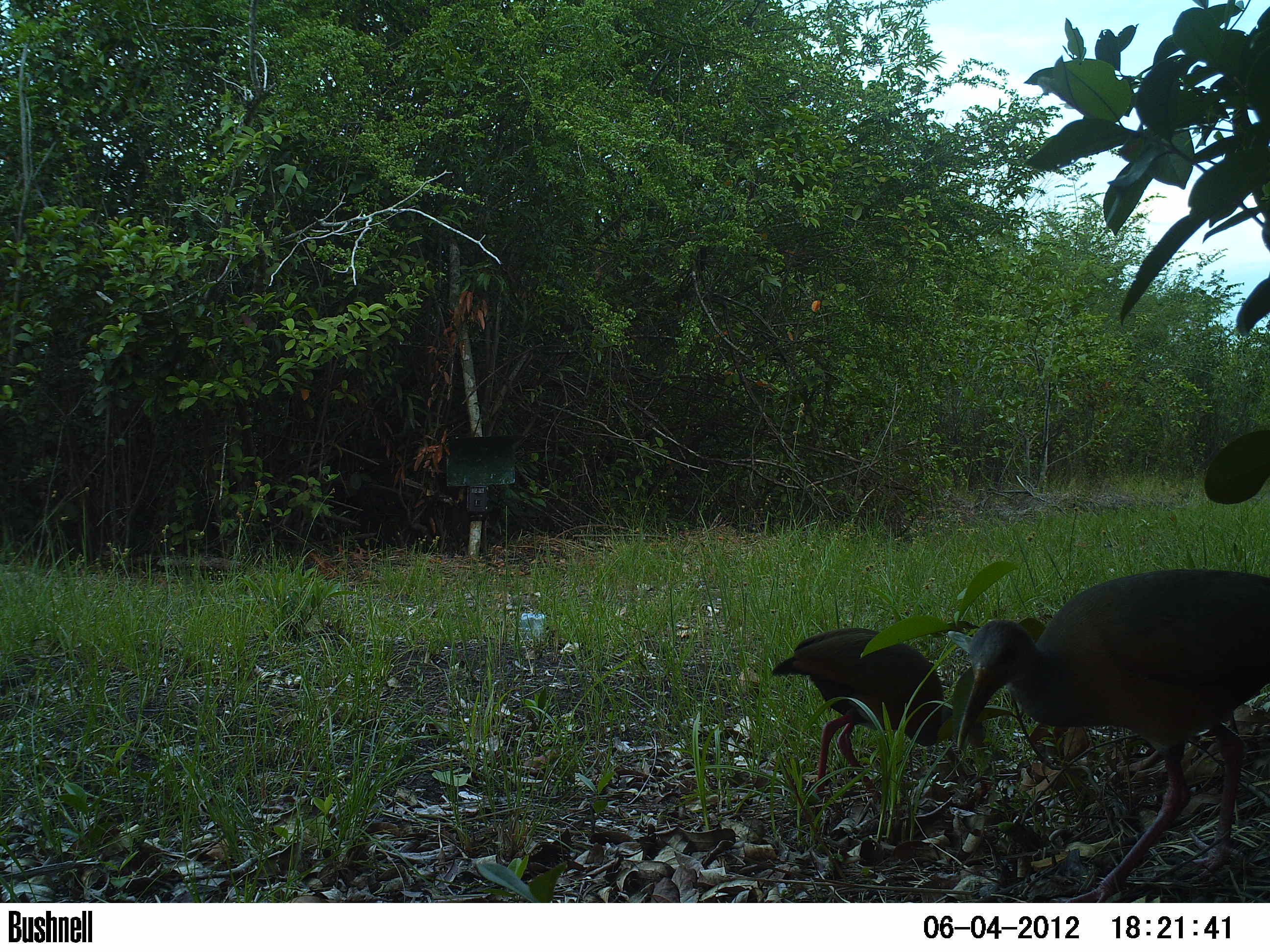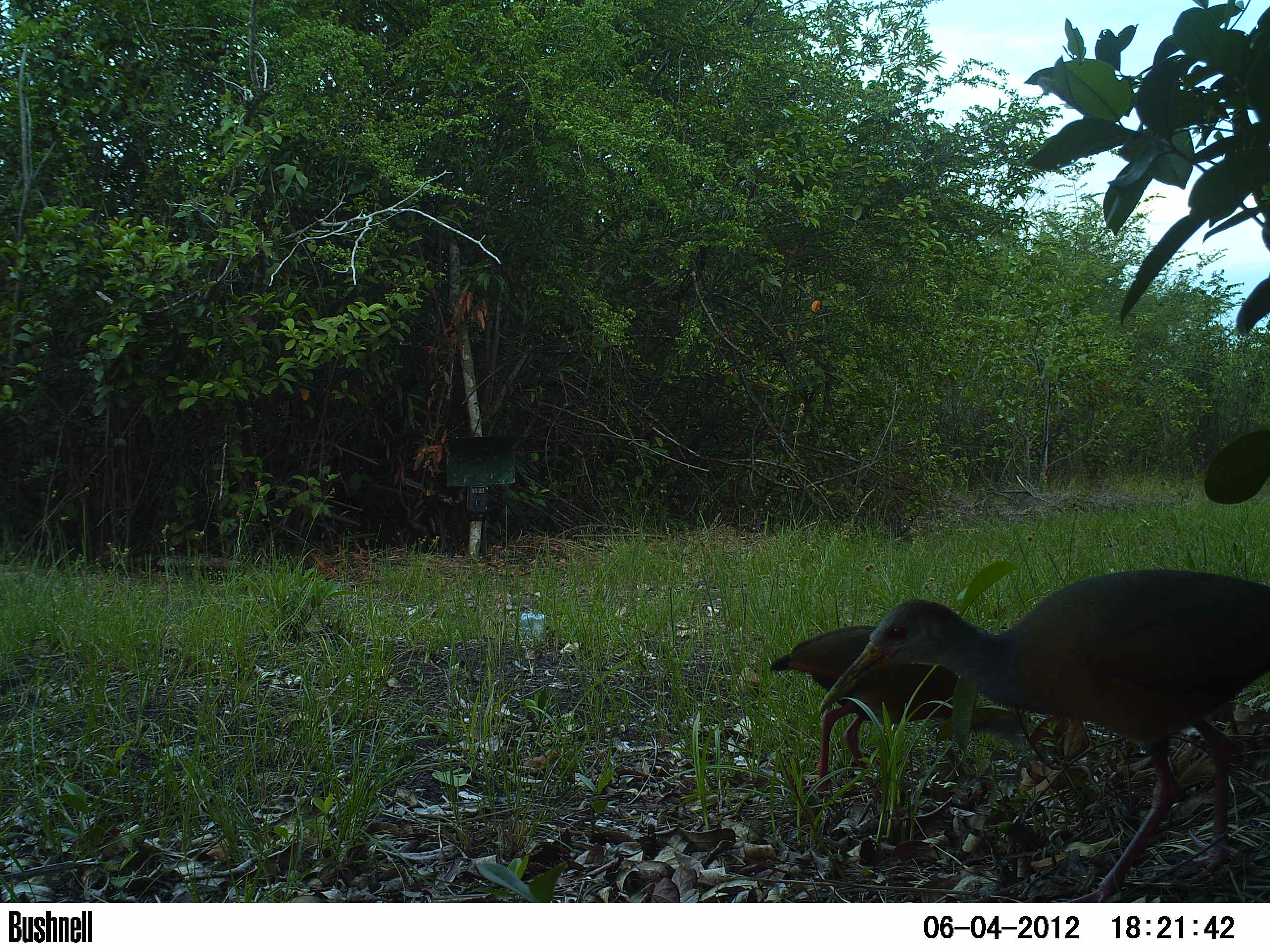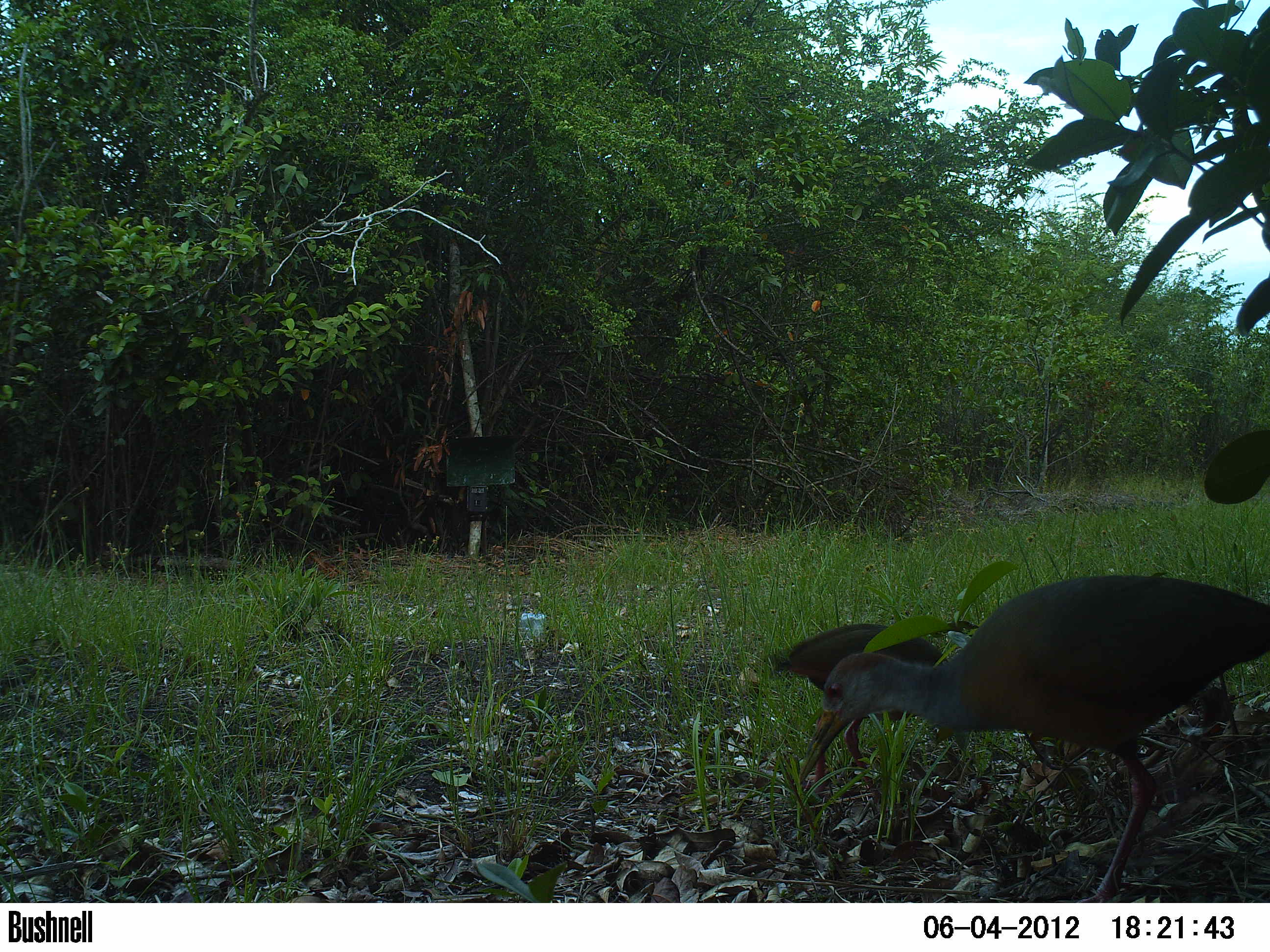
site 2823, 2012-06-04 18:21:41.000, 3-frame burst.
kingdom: Animalia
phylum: Chordata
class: Aves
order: Gruiformes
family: Rallidae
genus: Aramides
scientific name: Aramides cajaneus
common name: gray-cowled wood-rail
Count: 2.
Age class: adult.